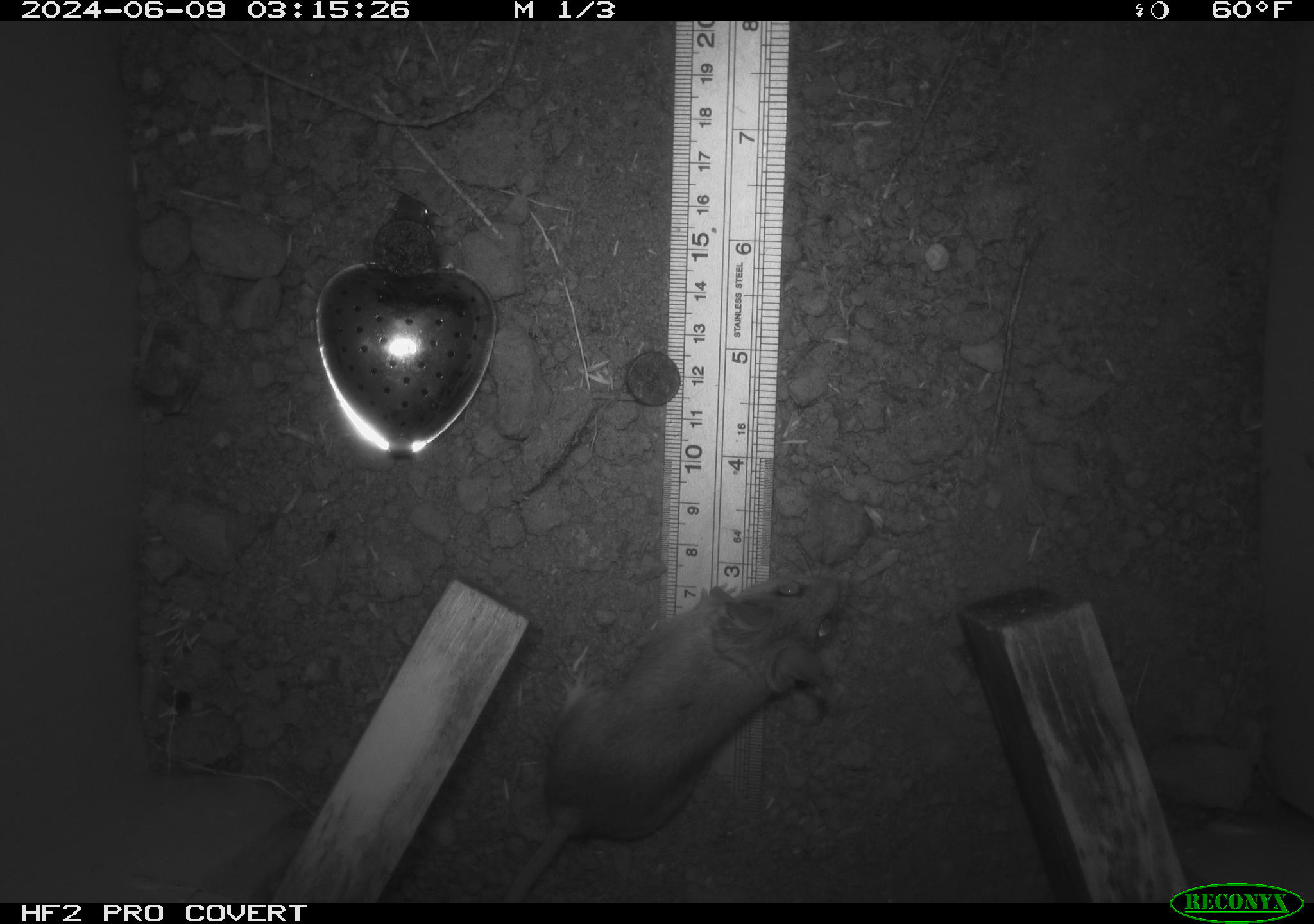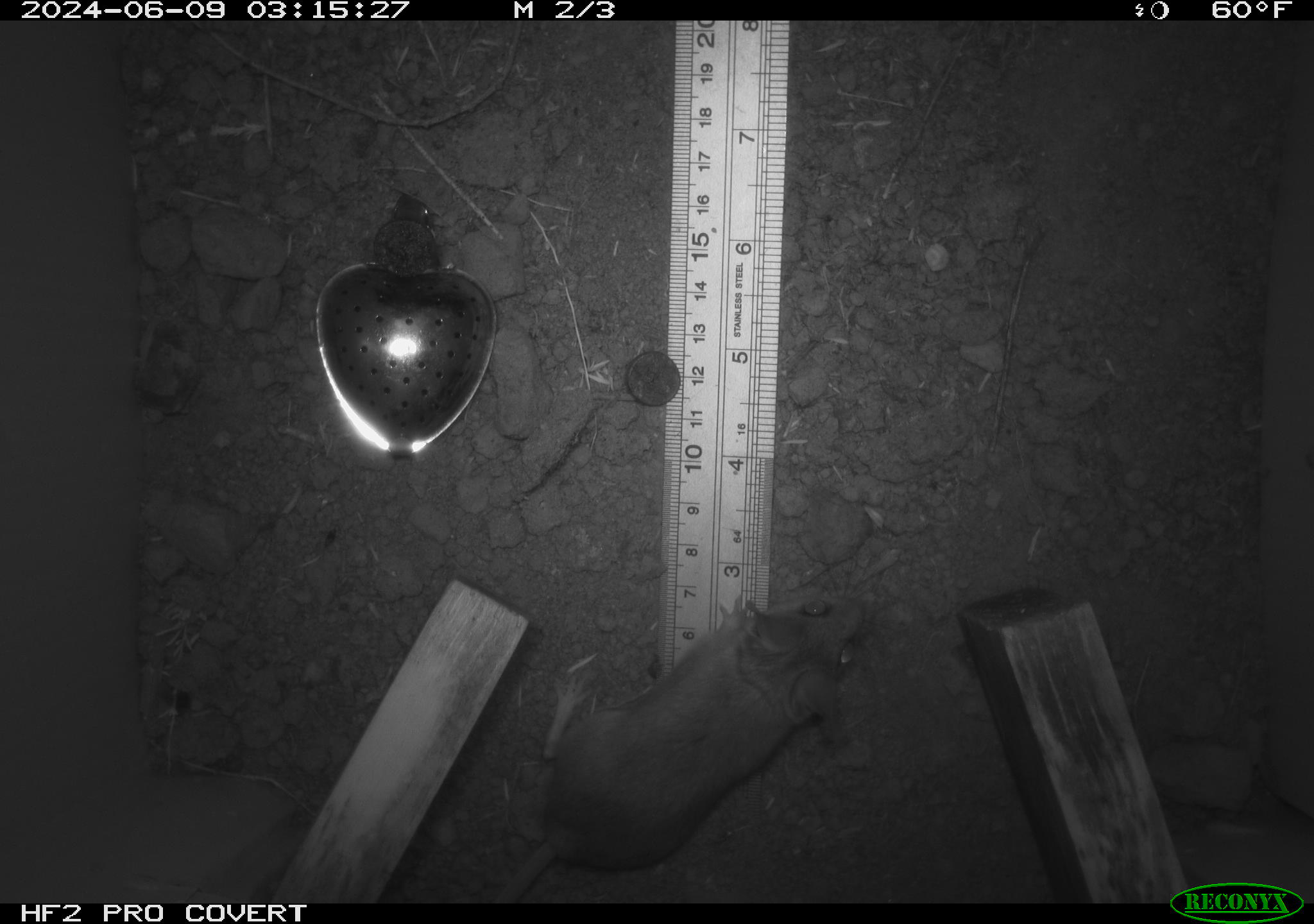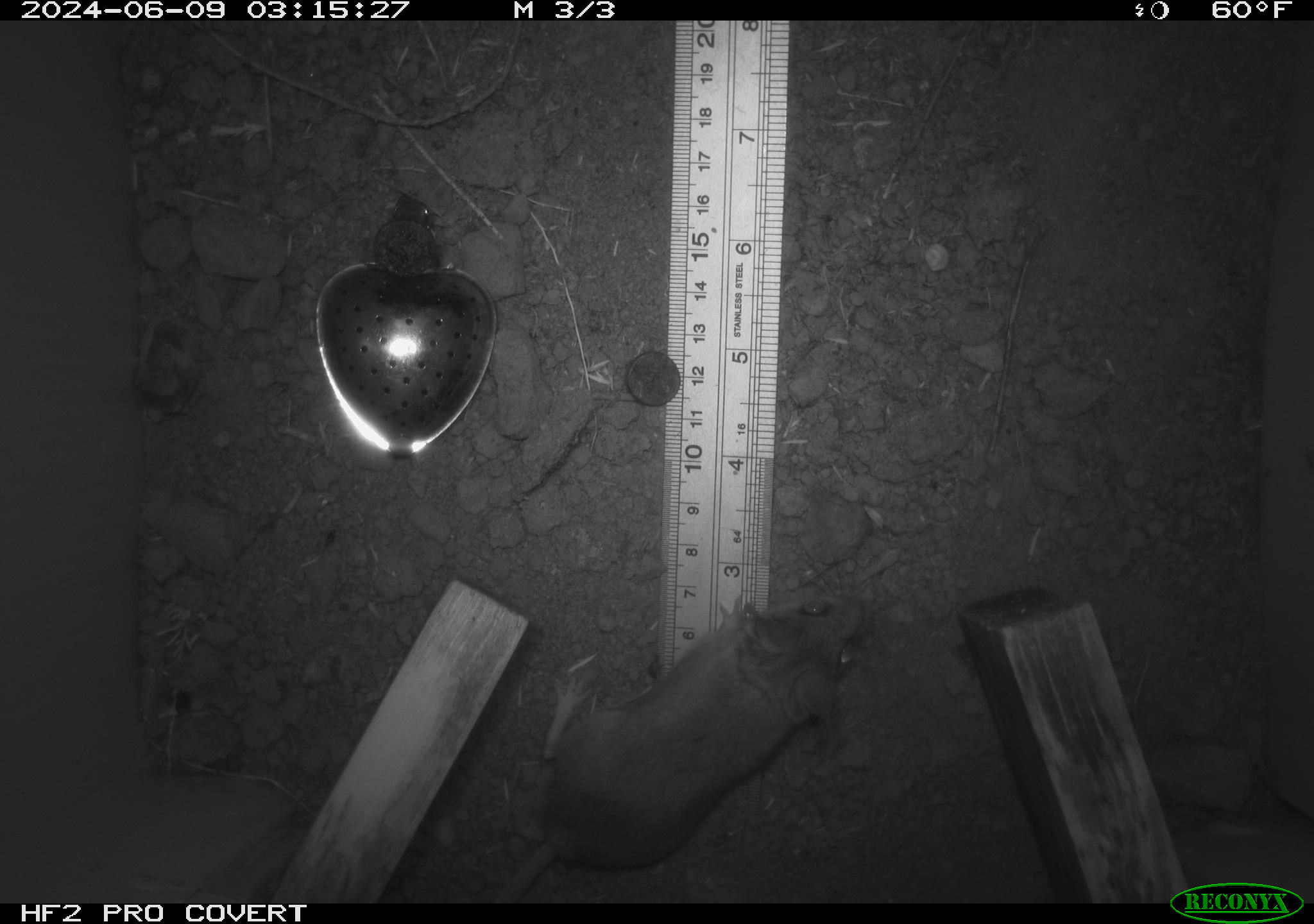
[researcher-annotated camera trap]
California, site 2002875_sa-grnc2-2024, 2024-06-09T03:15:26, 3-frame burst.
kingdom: Animalia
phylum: Chordata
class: Mammalia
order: Rodentia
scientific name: Rodentia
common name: rodent